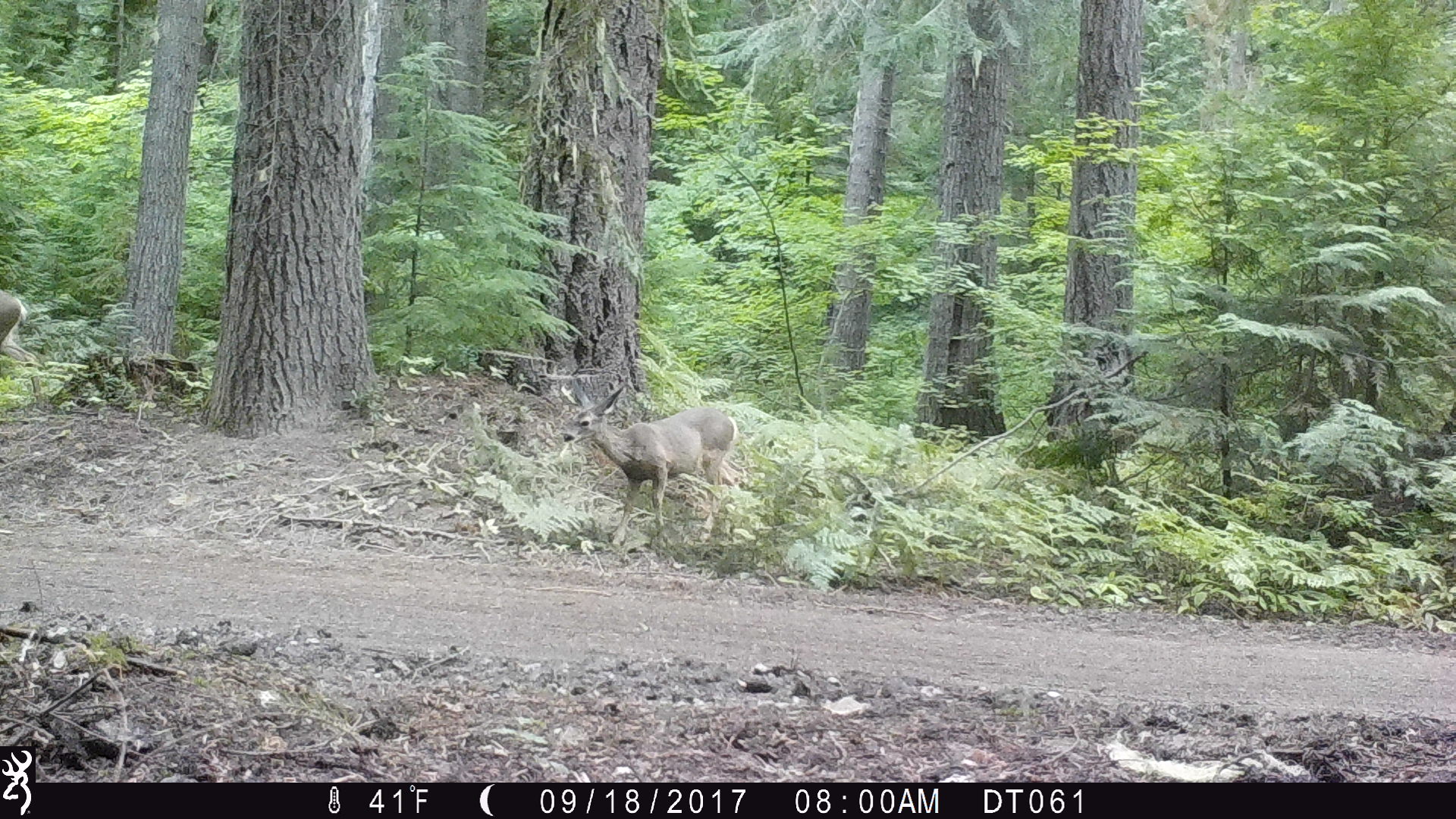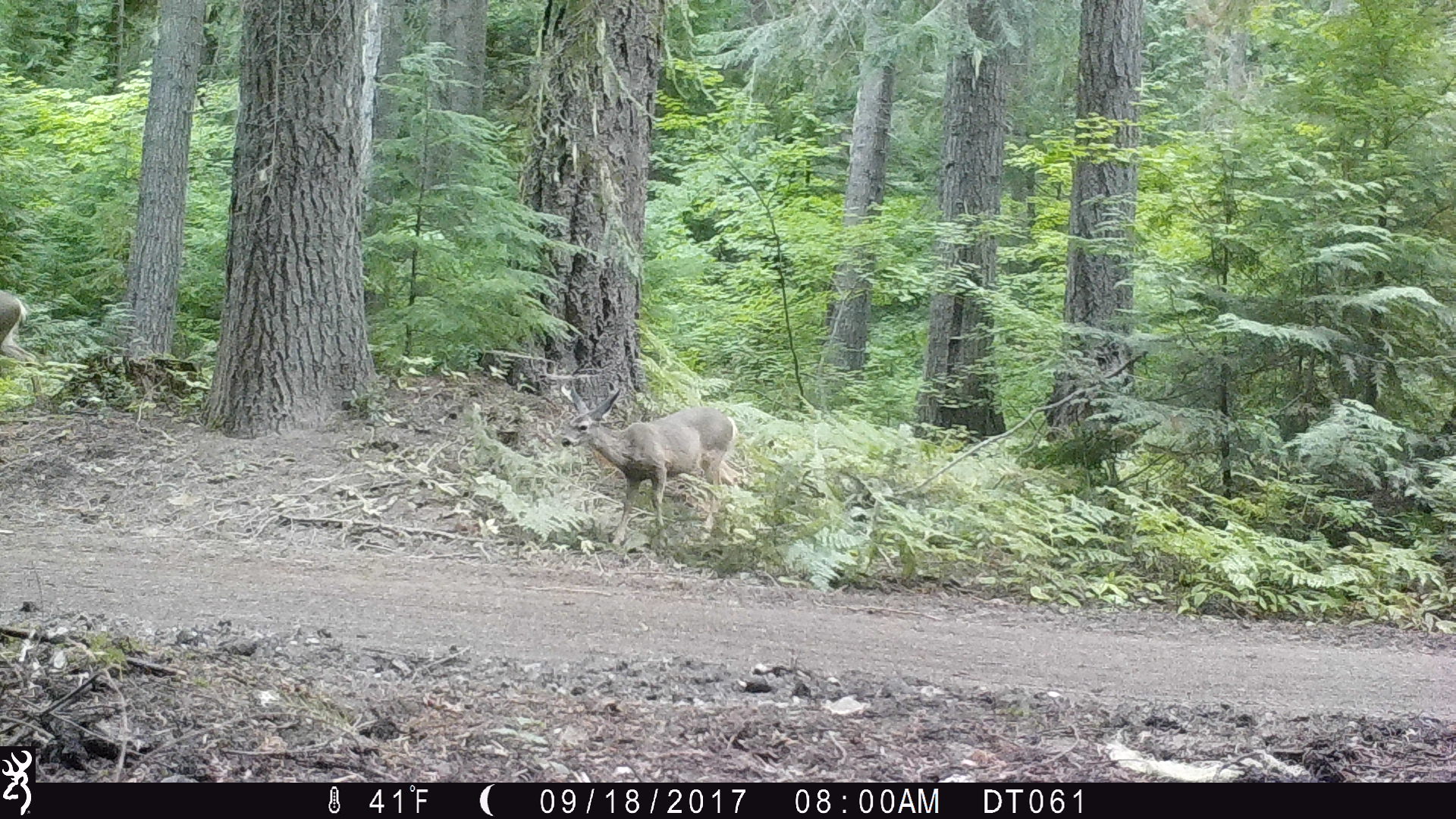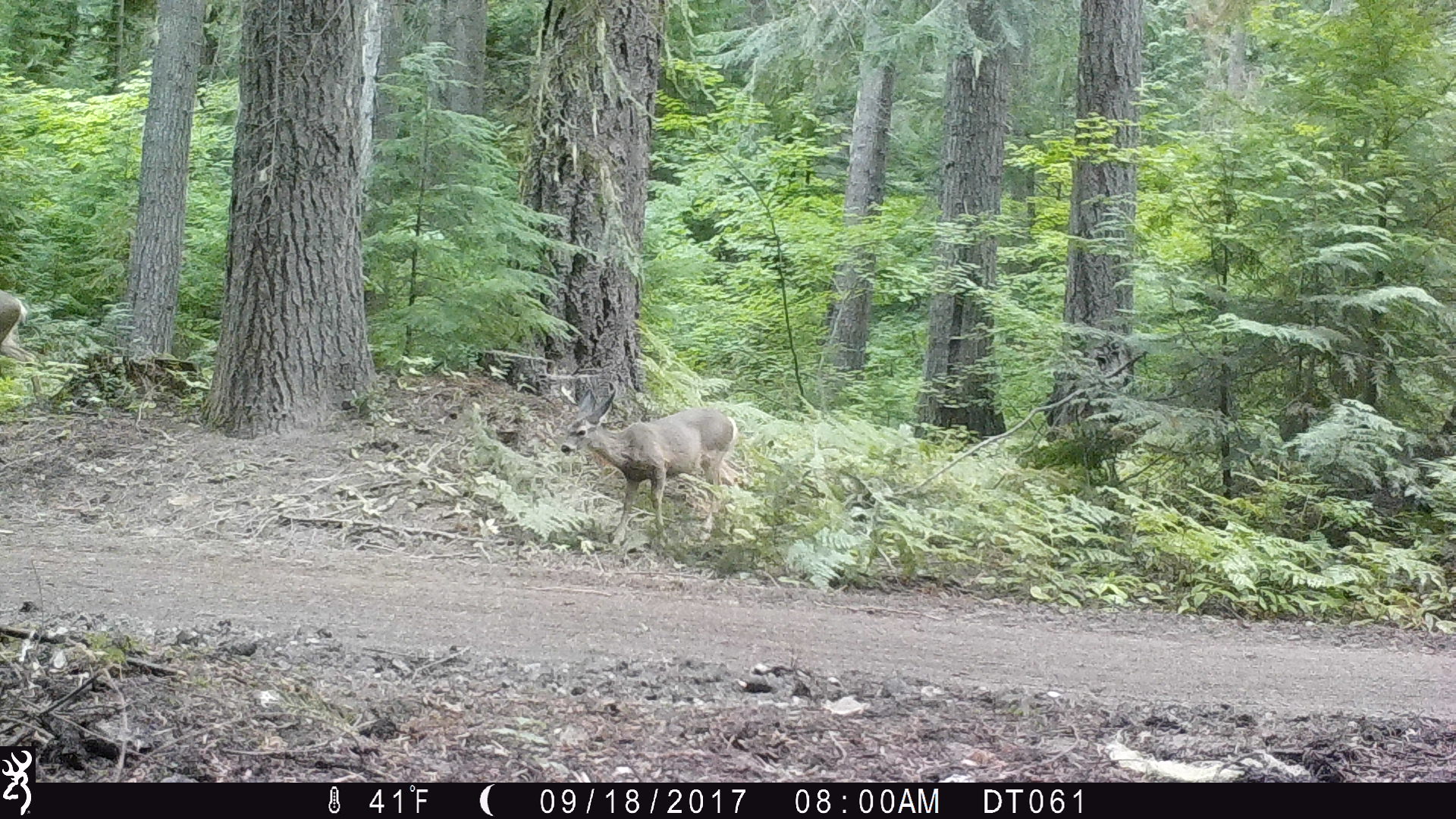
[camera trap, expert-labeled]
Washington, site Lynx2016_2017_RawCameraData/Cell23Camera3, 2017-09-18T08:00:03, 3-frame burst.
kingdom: Animalia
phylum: Chordata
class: Mammalia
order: Artiodactyla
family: Cervidae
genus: Odocoileus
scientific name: Odocoileus hemionus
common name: mule deer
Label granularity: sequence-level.